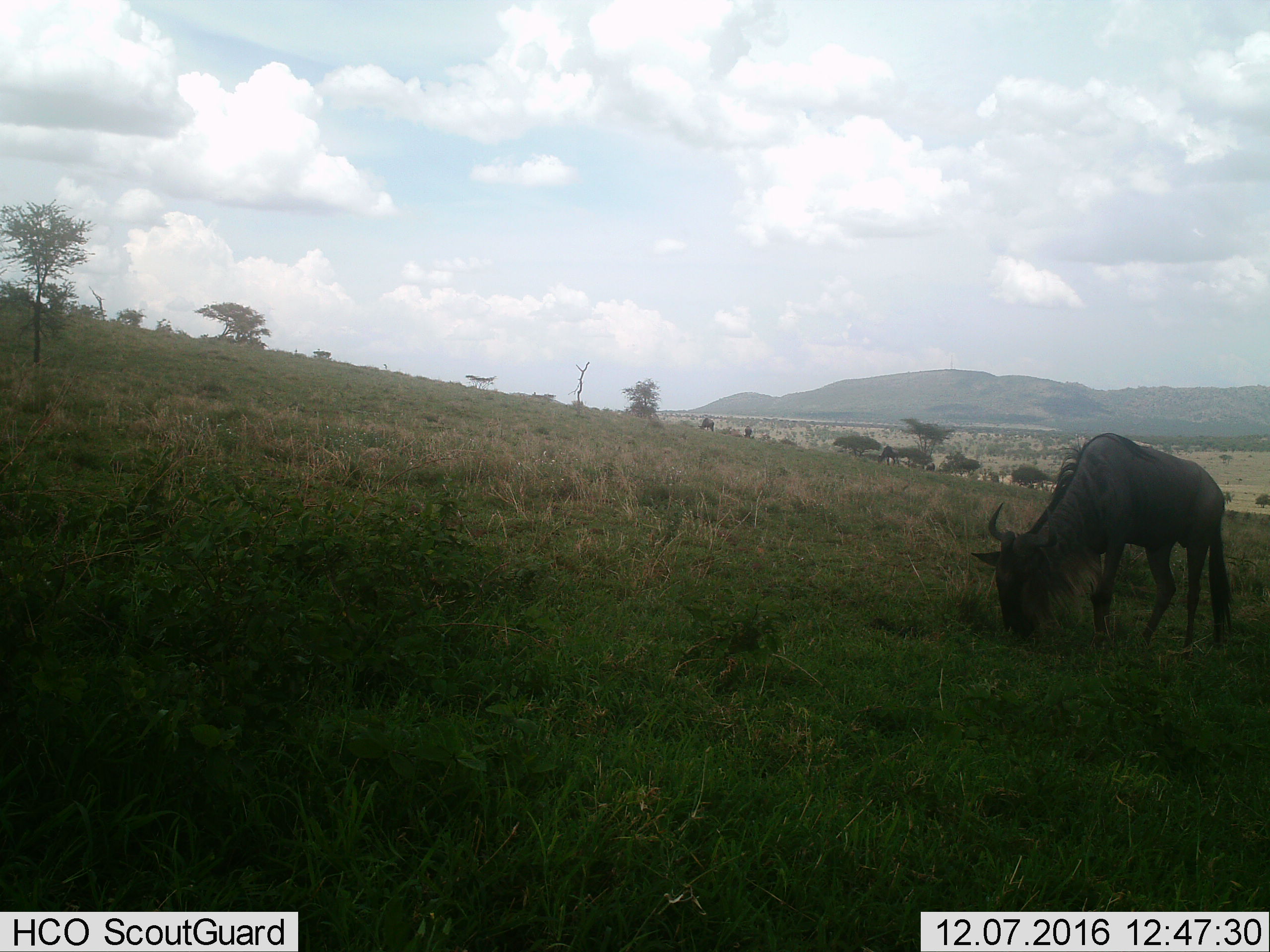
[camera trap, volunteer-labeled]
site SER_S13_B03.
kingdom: Animalia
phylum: Chordata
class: Mammalia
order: Artiodactyla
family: Bovidae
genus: Connochaetes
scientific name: Connochaetes taurinus taurinus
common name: blue wildebeest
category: wildebeestblue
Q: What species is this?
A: Wildebeestblue (blue wildebeest) (Connochaetes taurinus taurinus).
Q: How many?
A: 1.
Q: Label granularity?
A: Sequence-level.